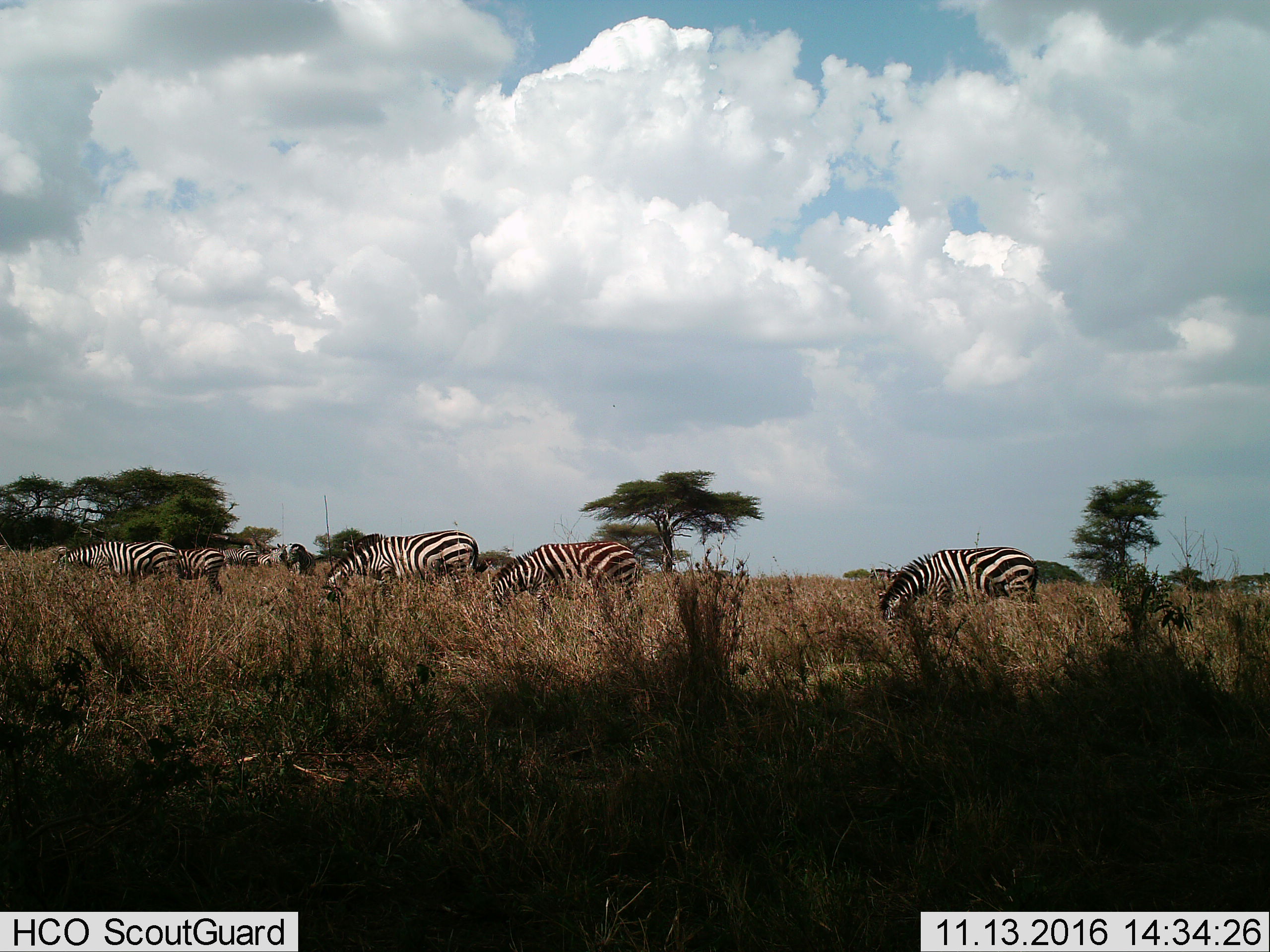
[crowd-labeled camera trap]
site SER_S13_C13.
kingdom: Animalia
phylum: Chordata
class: Mammalia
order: Perissodactyla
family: Equidae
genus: Equus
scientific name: Equus quagga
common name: plains zebra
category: zebraplains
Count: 8.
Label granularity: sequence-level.